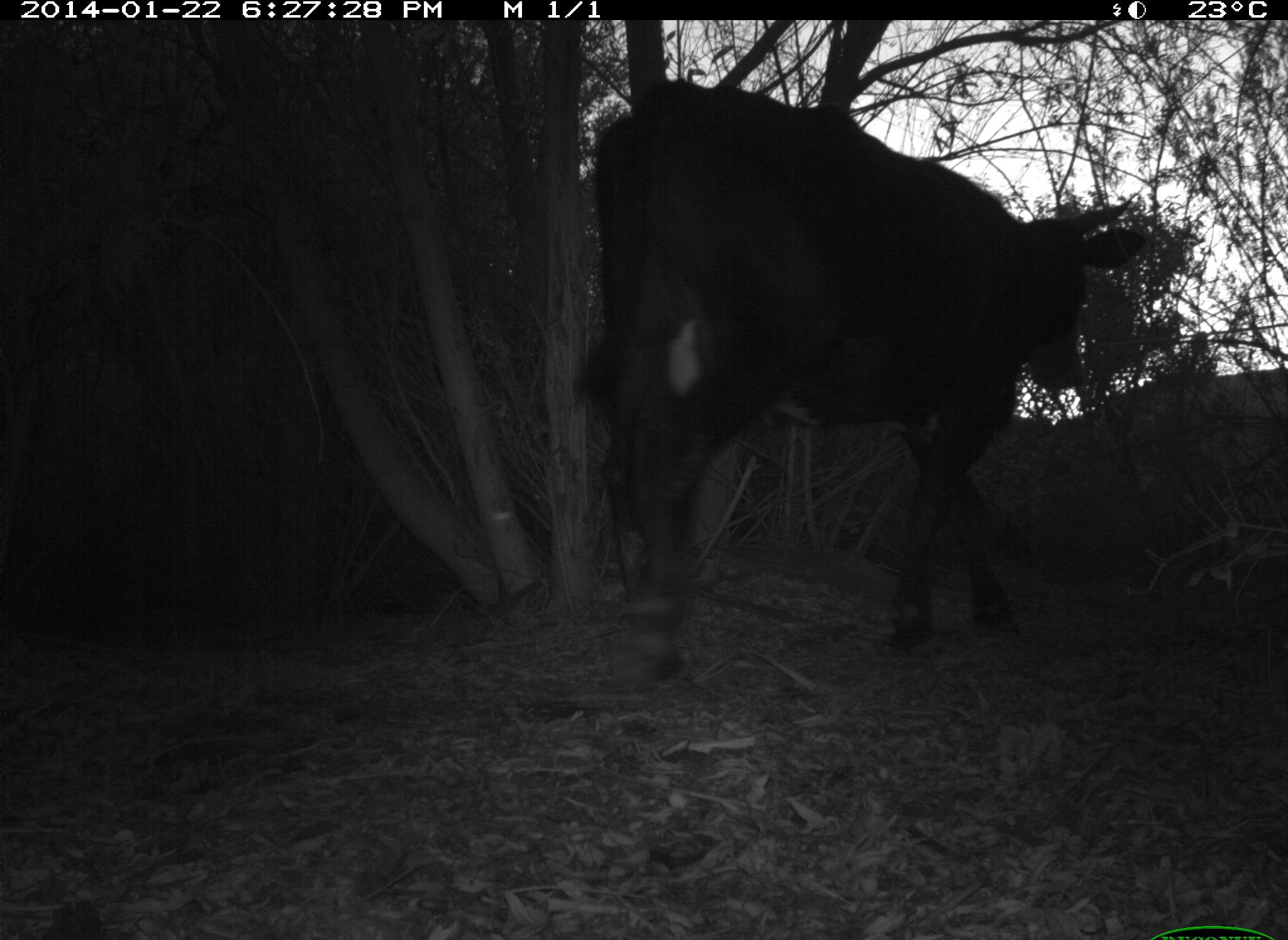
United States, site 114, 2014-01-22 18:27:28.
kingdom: Animalia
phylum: Chordata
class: Mammalia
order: Artiodactyla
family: Bovidae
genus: Bos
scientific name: Bos taurus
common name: cow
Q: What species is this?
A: Cow (Bos taurus).